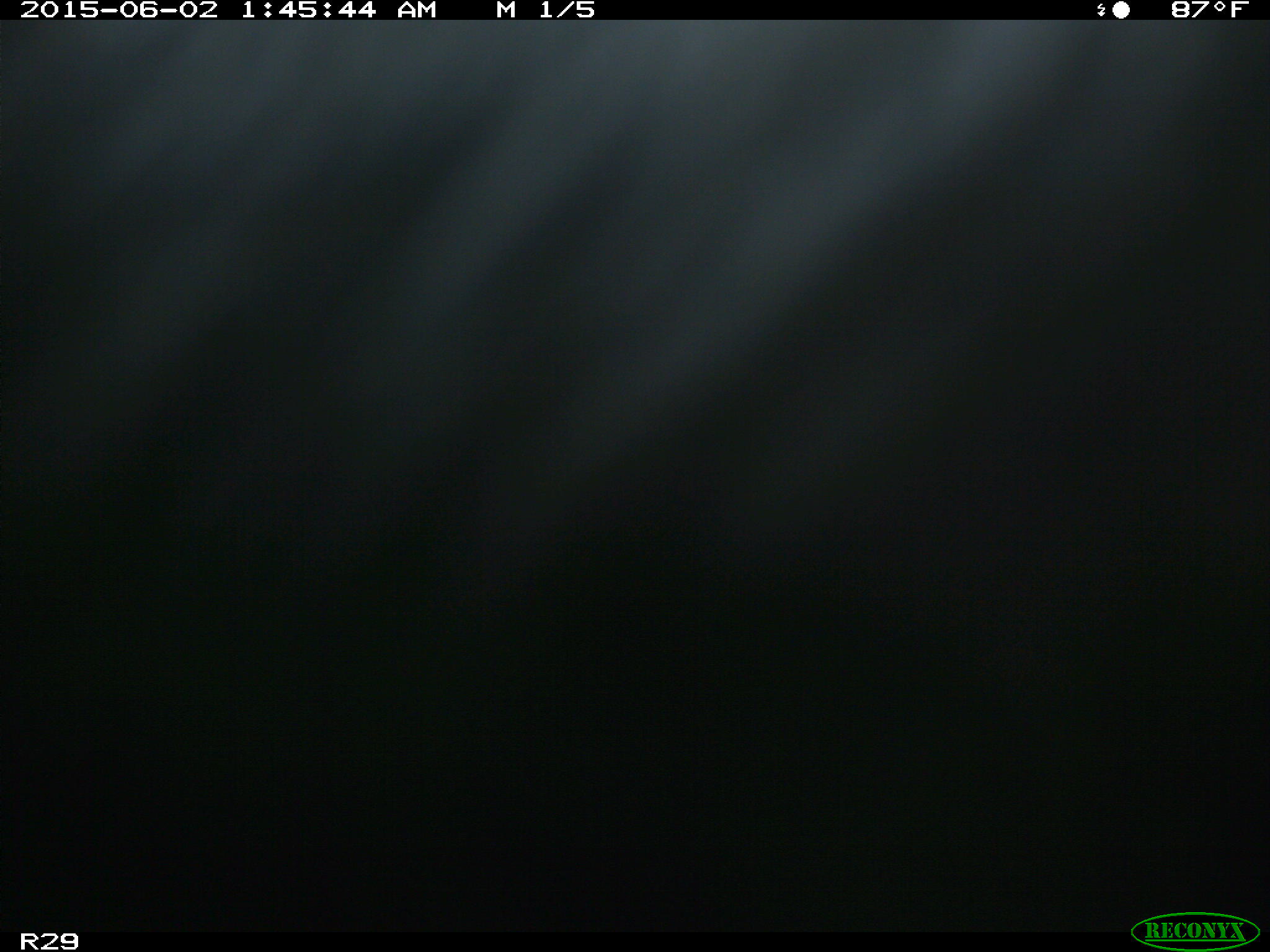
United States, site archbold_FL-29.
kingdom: Animalia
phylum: Chordata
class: Mammalia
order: Artiodactyla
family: Bovidae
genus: Bos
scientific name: Bos taurus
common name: domestic cow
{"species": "Bos taurus (domestic cow)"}